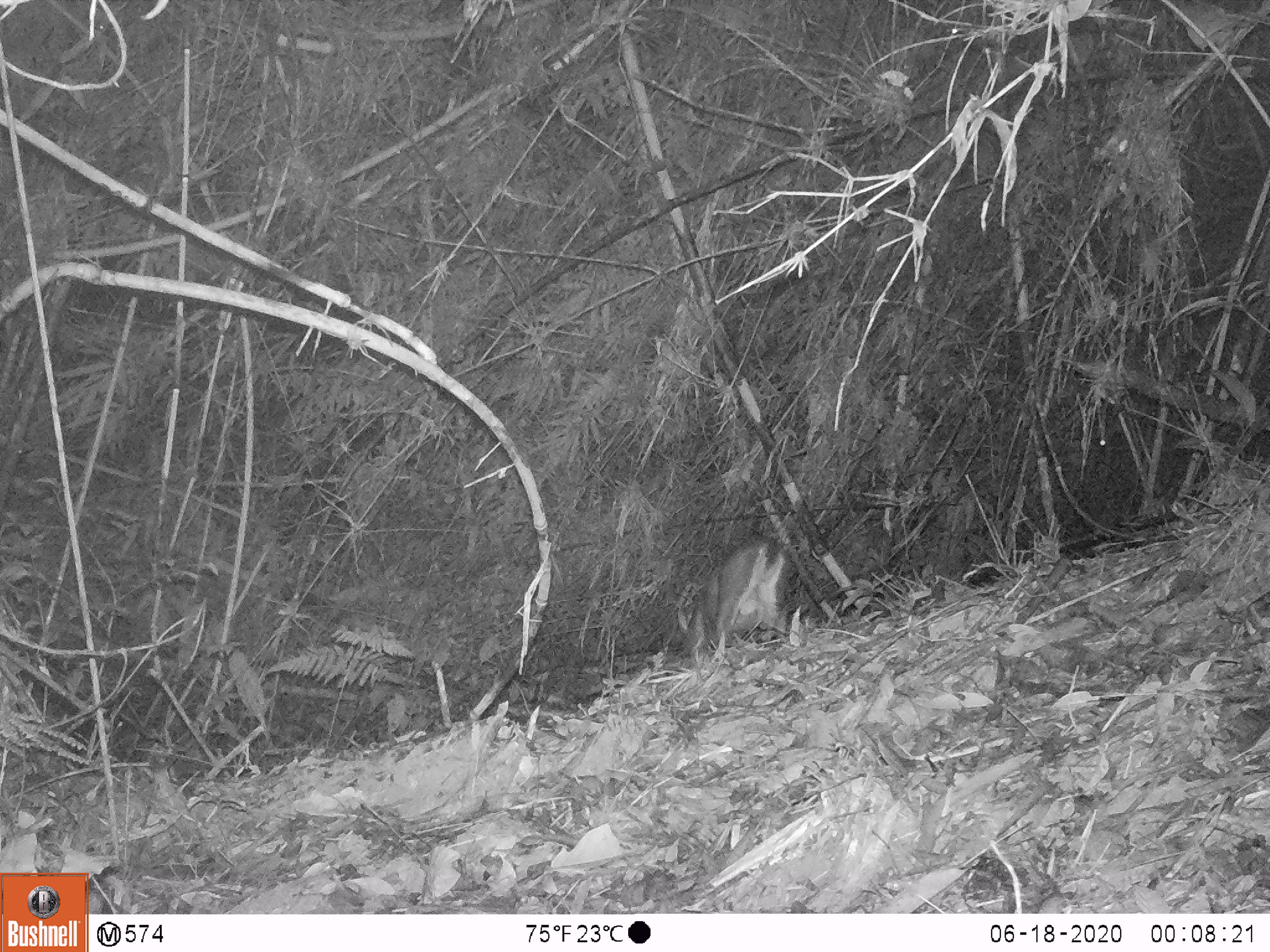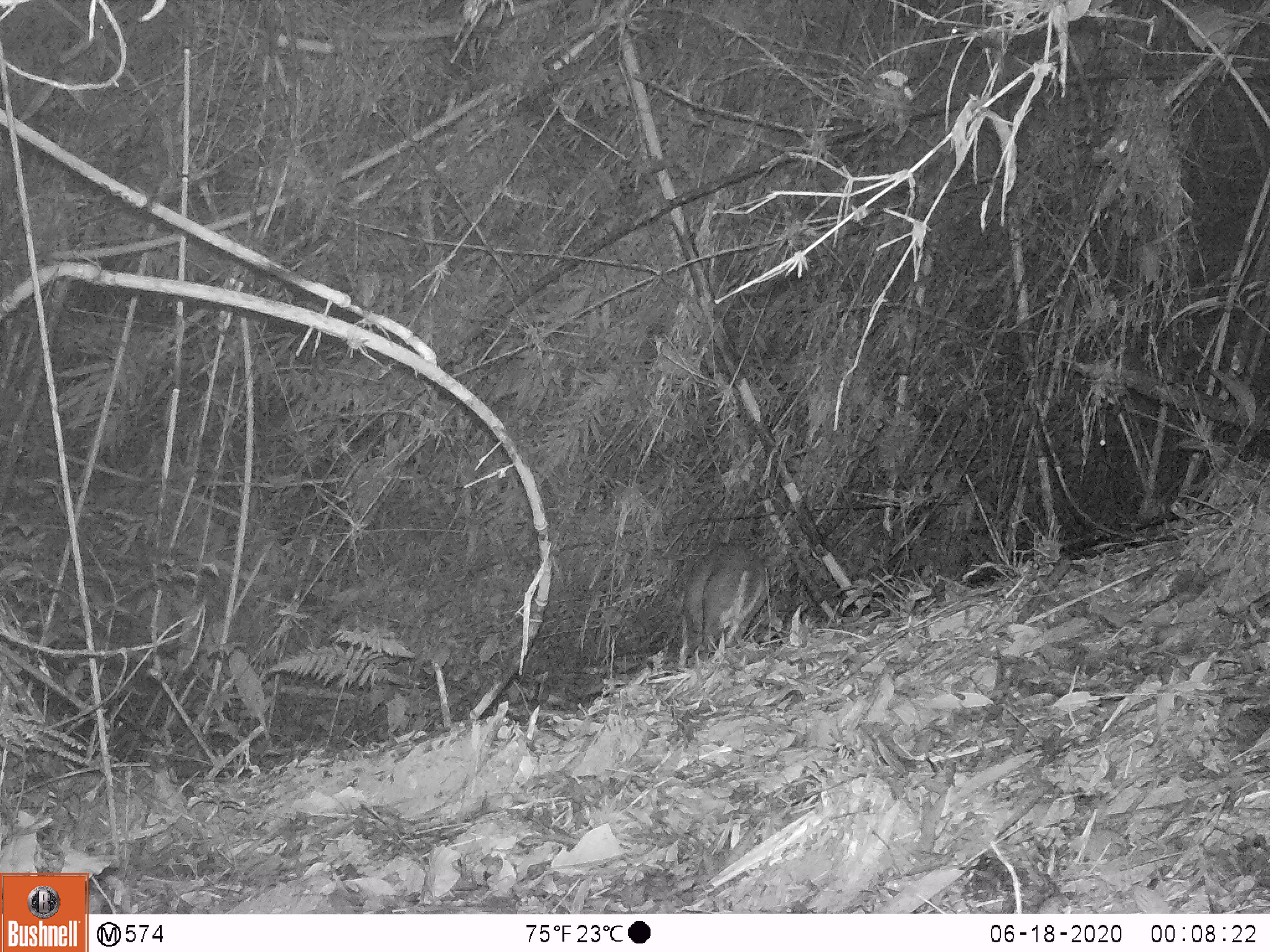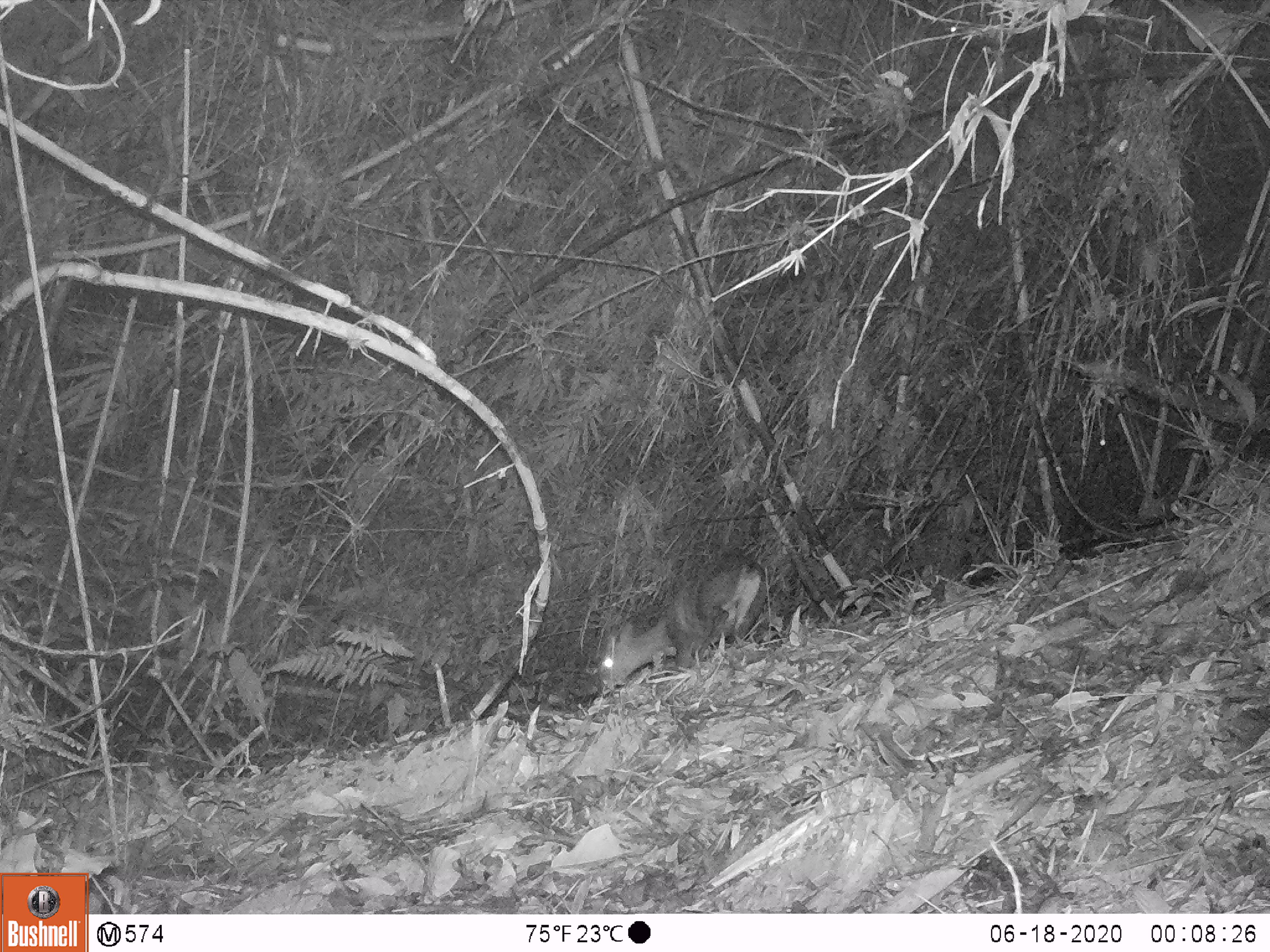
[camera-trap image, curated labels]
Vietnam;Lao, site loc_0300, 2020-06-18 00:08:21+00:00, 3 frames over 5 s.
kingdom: Animalia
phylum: Chordata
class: Mammalia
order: Artiodactyla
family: Cervidae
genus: Muntiacus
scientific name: Muntiacus rooseveltorum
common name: roosevelt's muntjac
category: roosevelts muntjac group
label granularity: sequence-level